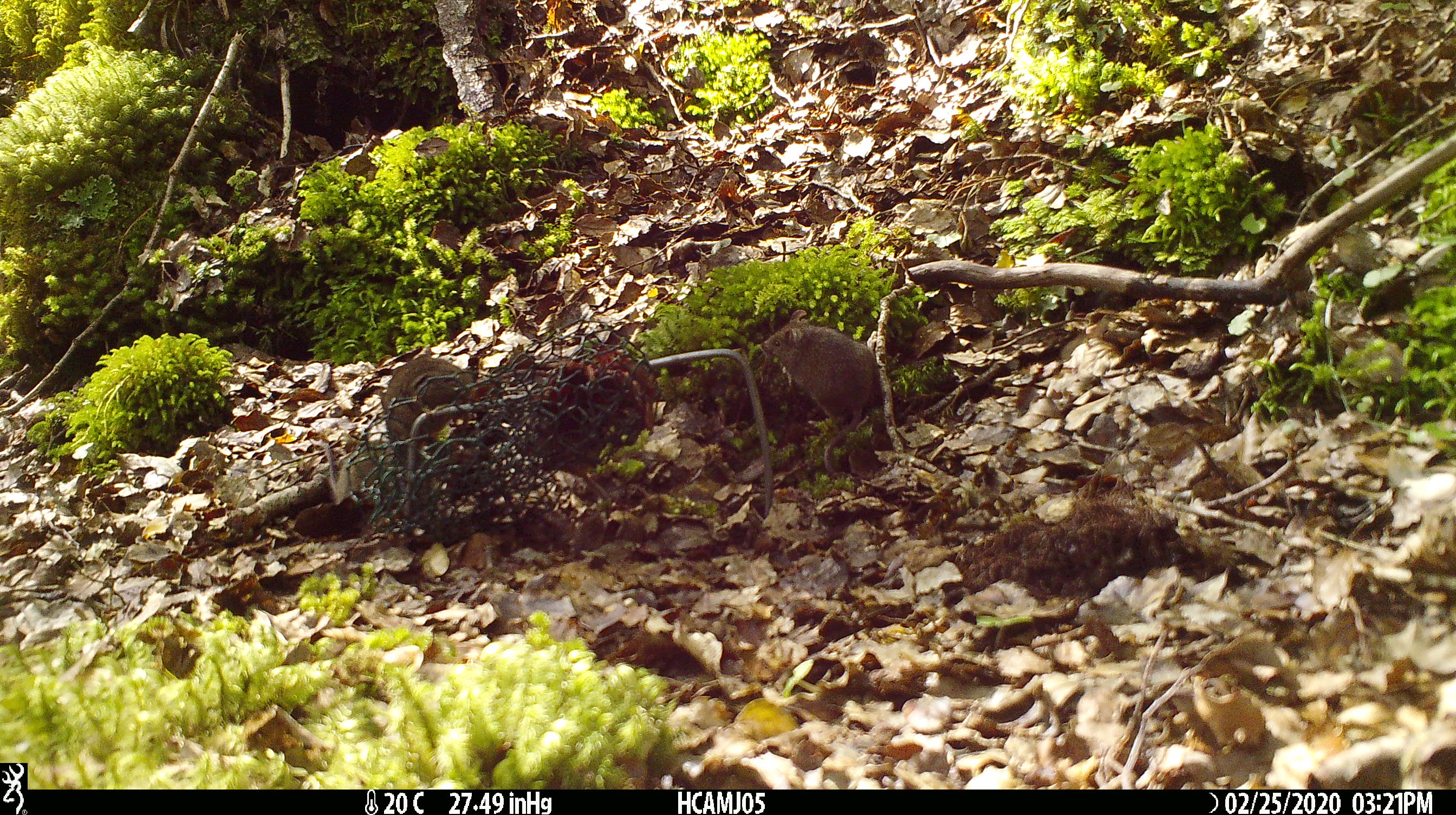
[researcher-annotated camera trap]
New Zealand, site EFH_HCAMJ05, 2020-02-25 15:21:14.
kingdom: Animalia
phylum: Chordata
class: Mammalia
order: Rodentia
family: Muridae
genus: Mus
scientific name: Mus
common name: mouse